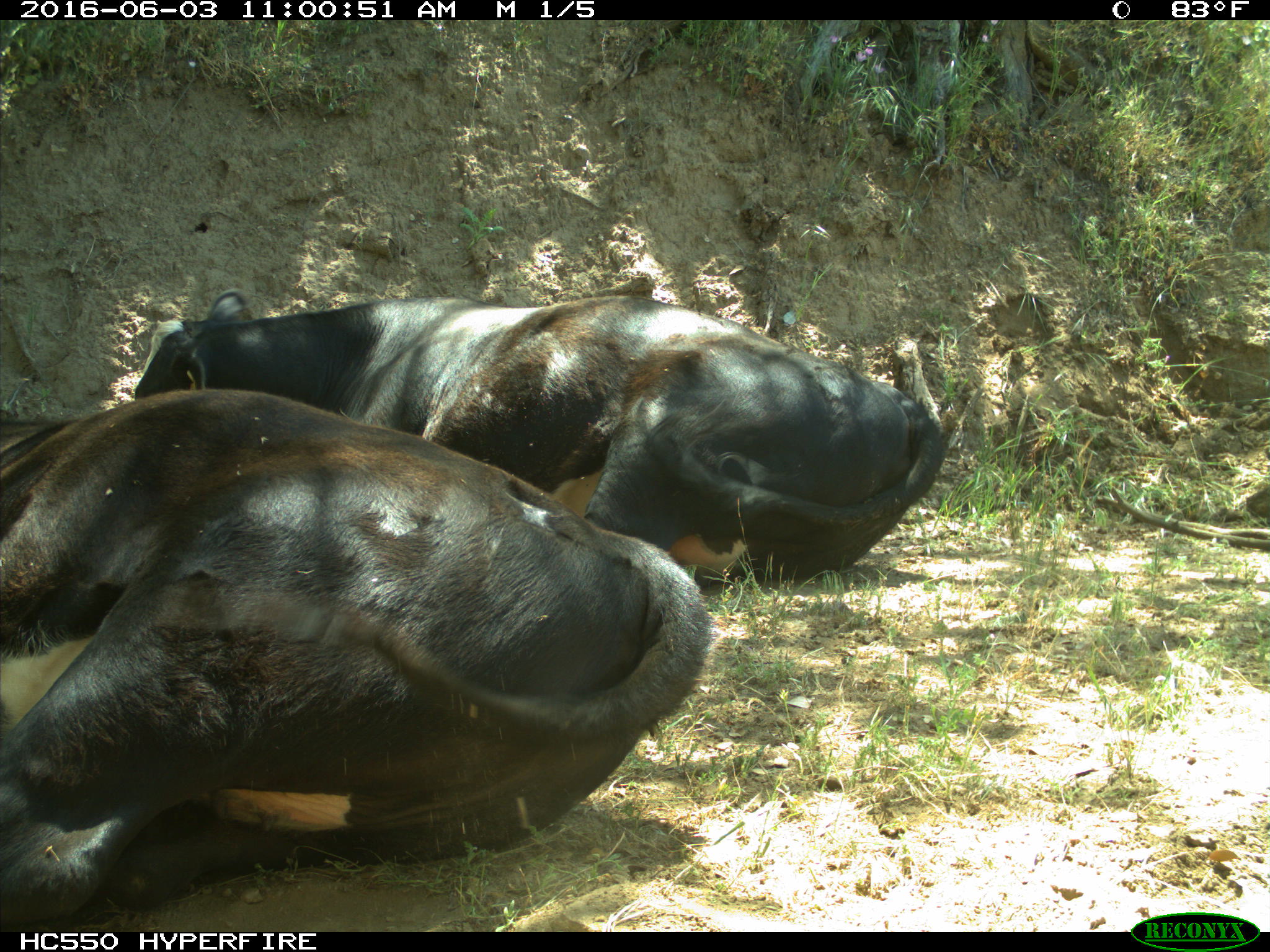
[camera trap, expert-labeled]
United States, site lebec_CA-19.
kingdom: Animalia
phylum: Chordata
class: Mammalia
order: Artiodactyla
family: Bovidae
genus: Bos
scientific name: Bos taurus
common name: domestic cow